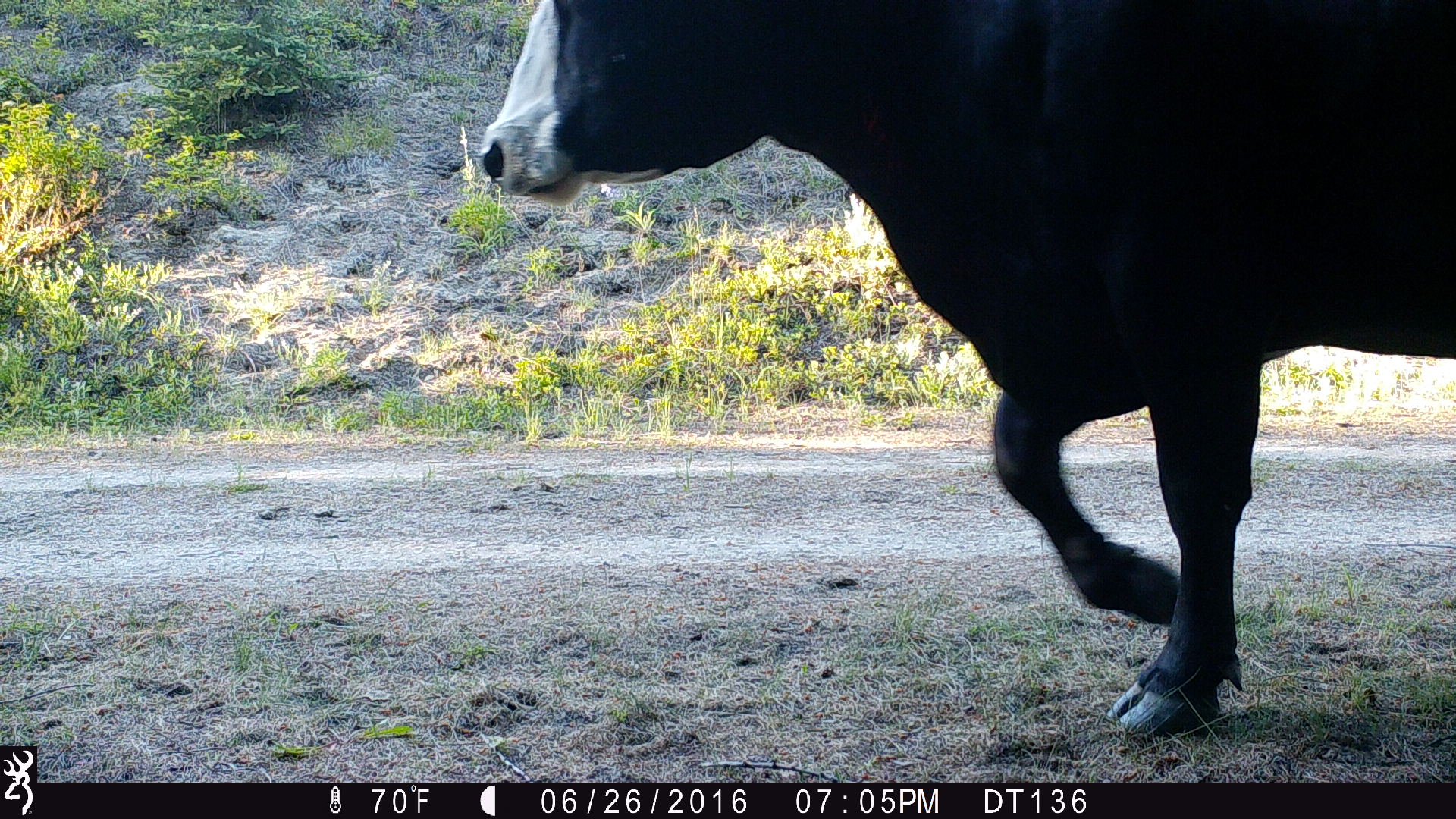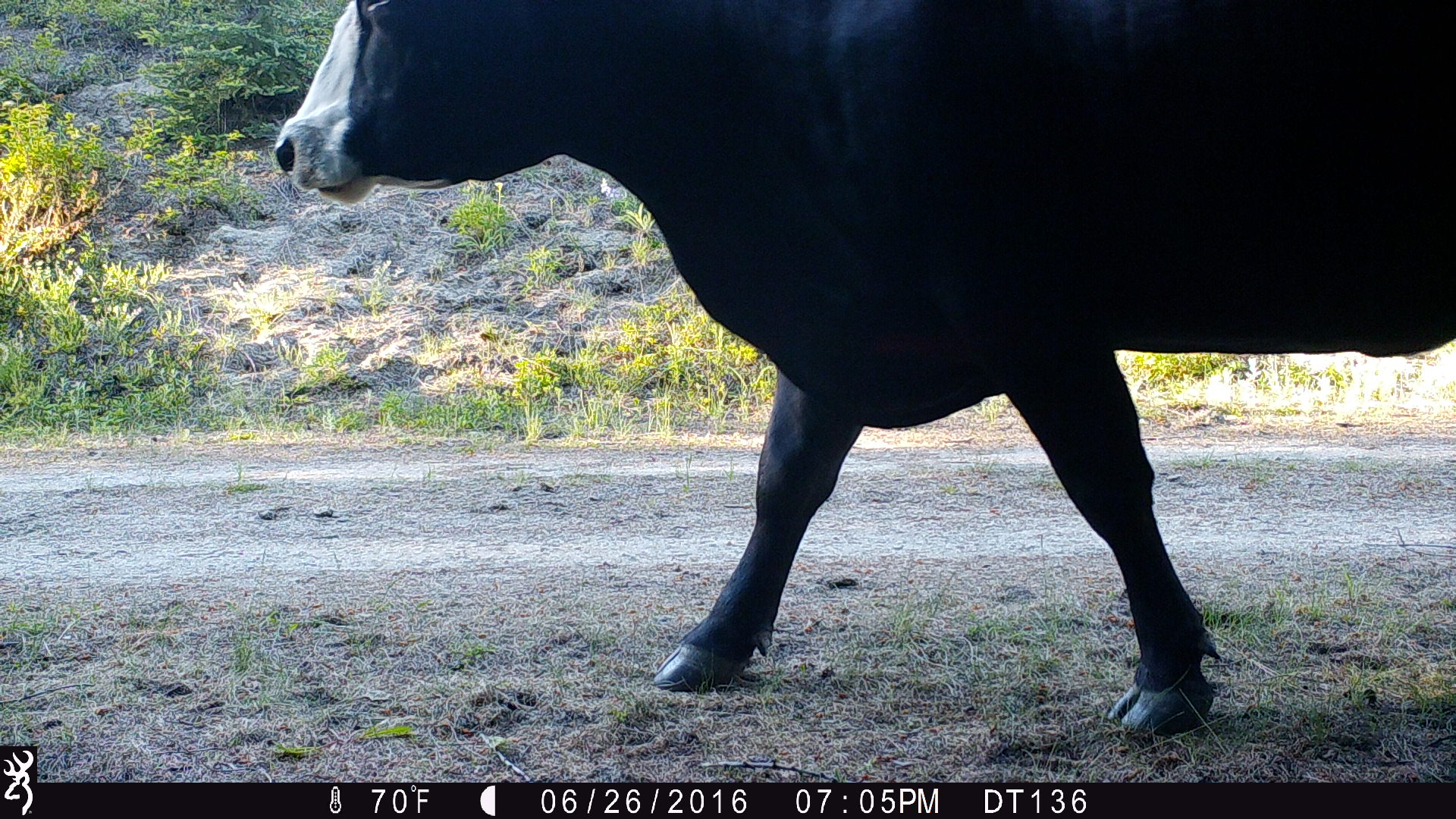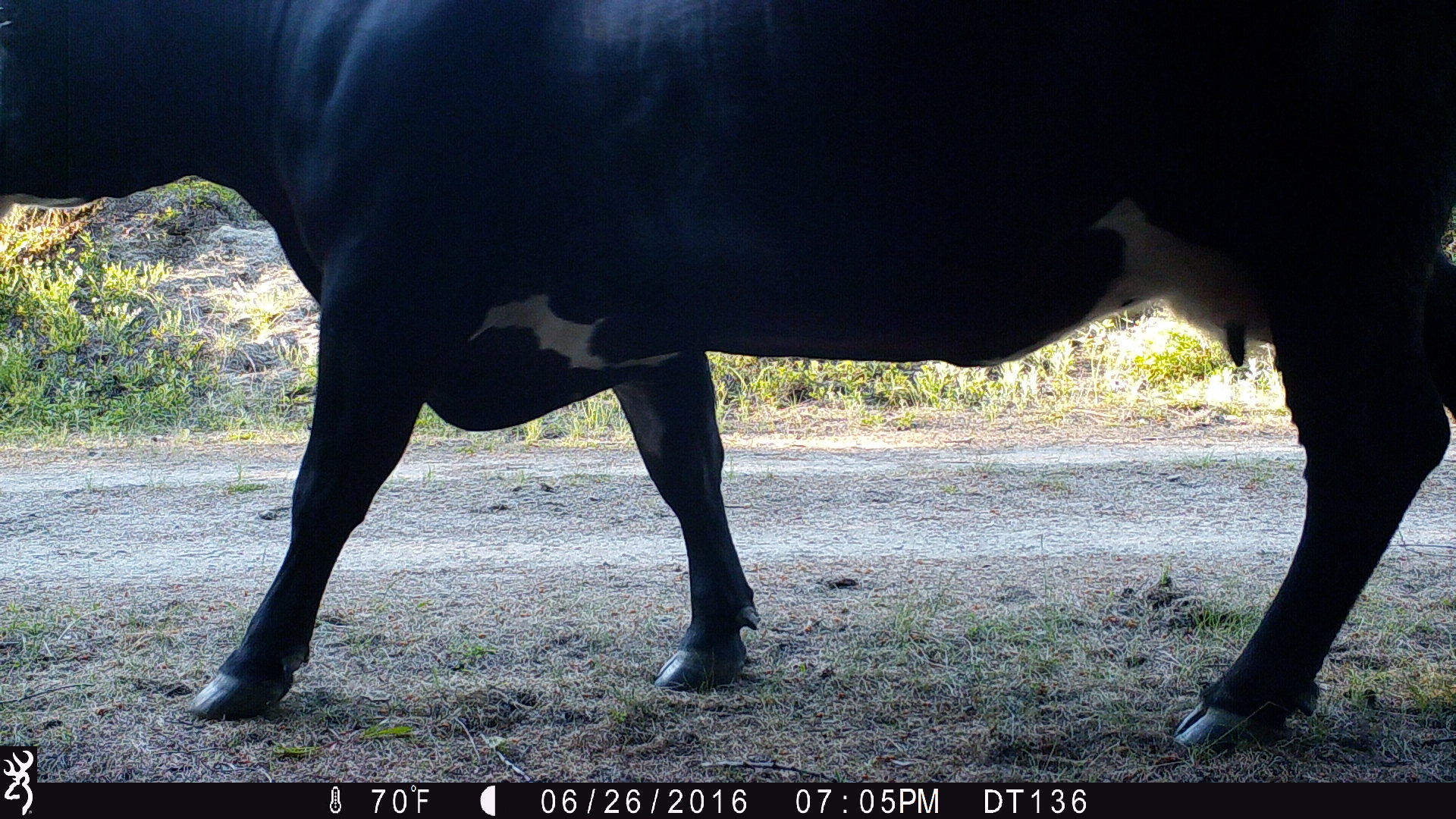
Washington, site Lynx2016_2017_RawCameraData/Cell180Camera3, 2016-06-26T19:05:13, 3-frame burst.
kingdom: Animalia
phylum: Chordata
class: Mammalia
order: Artiodactyla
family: Bovidae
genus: Bos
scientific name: Bos taurus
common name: domestic cattle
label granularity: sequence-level